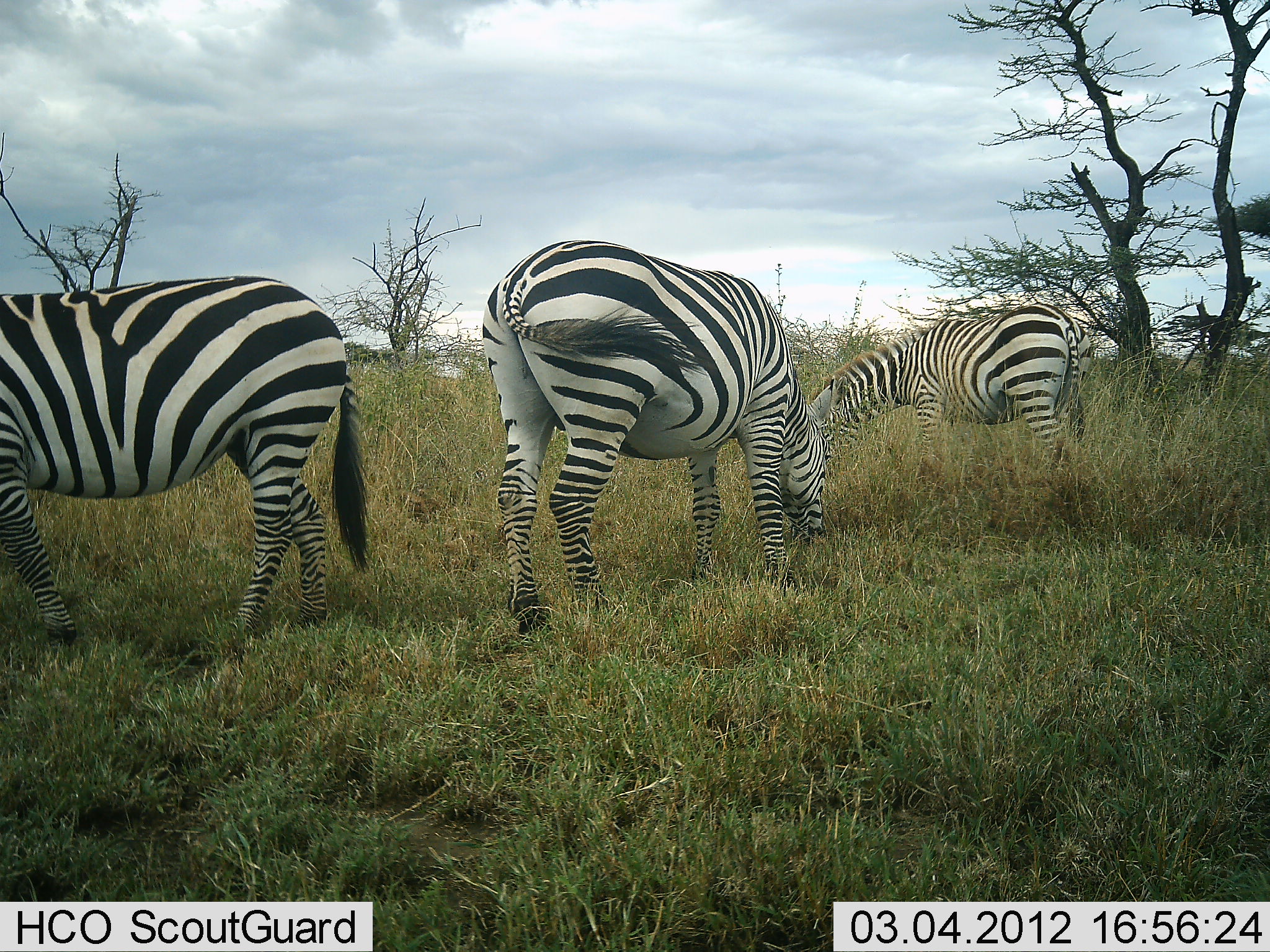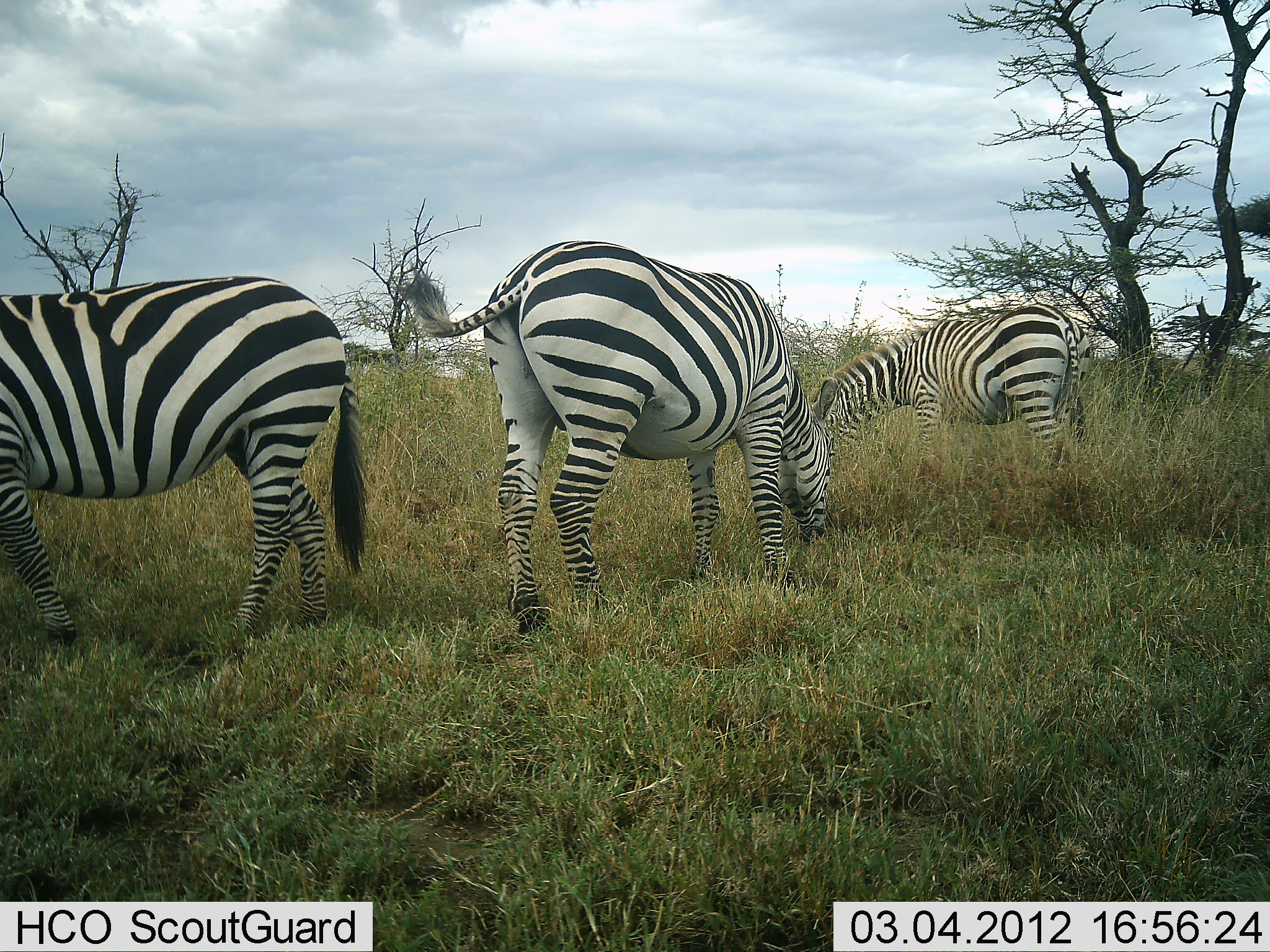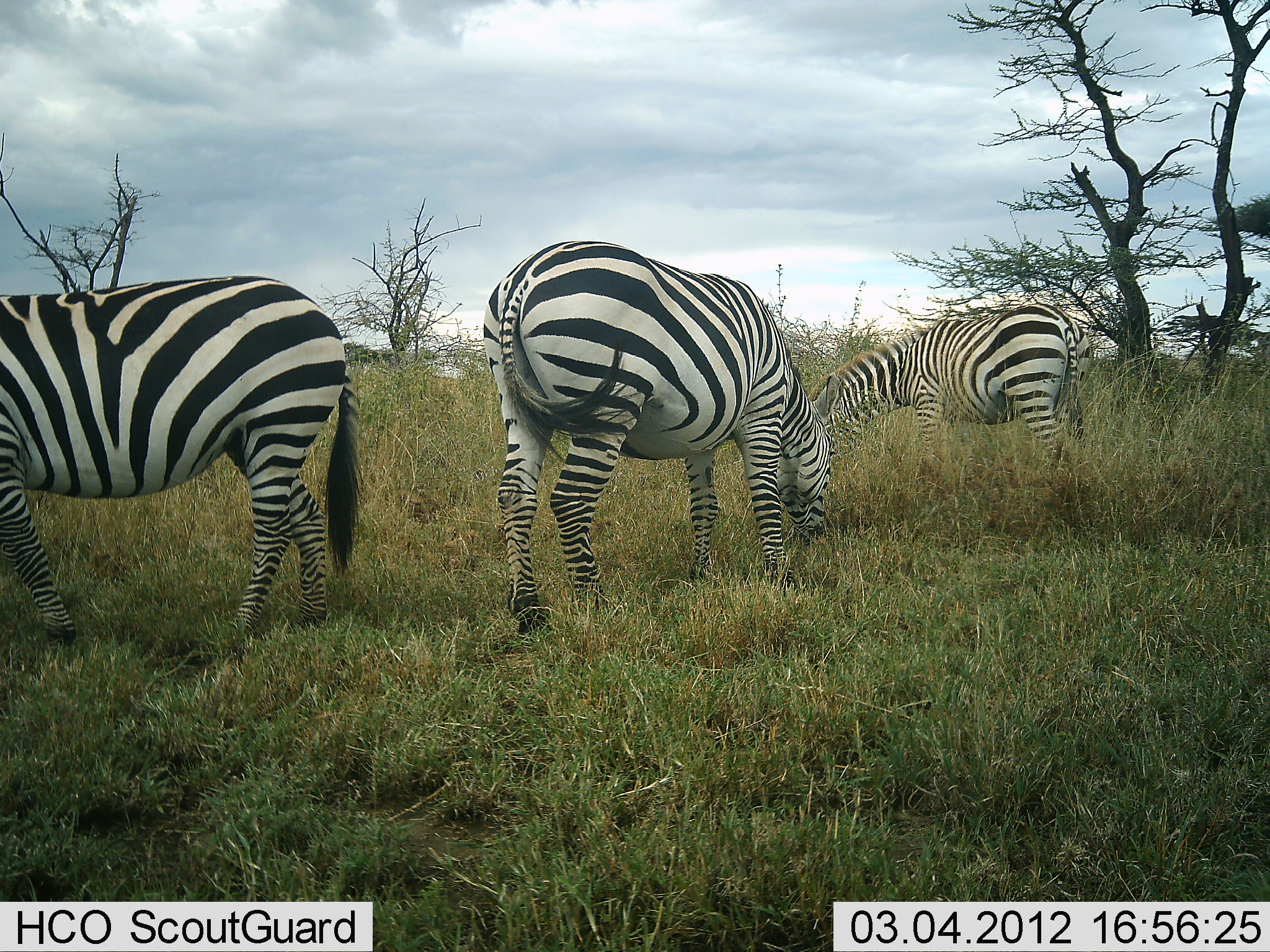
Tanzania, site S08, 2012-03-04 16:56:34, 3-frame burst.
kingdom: Animalia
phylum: Chordata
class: Mammalia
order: Perissodactyla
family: Equidae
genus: Equus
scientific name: Equus quagga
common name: plains zebra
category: zebra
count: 3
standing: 41%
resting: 0%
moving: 3%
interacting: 0%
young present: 3%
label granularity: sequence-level